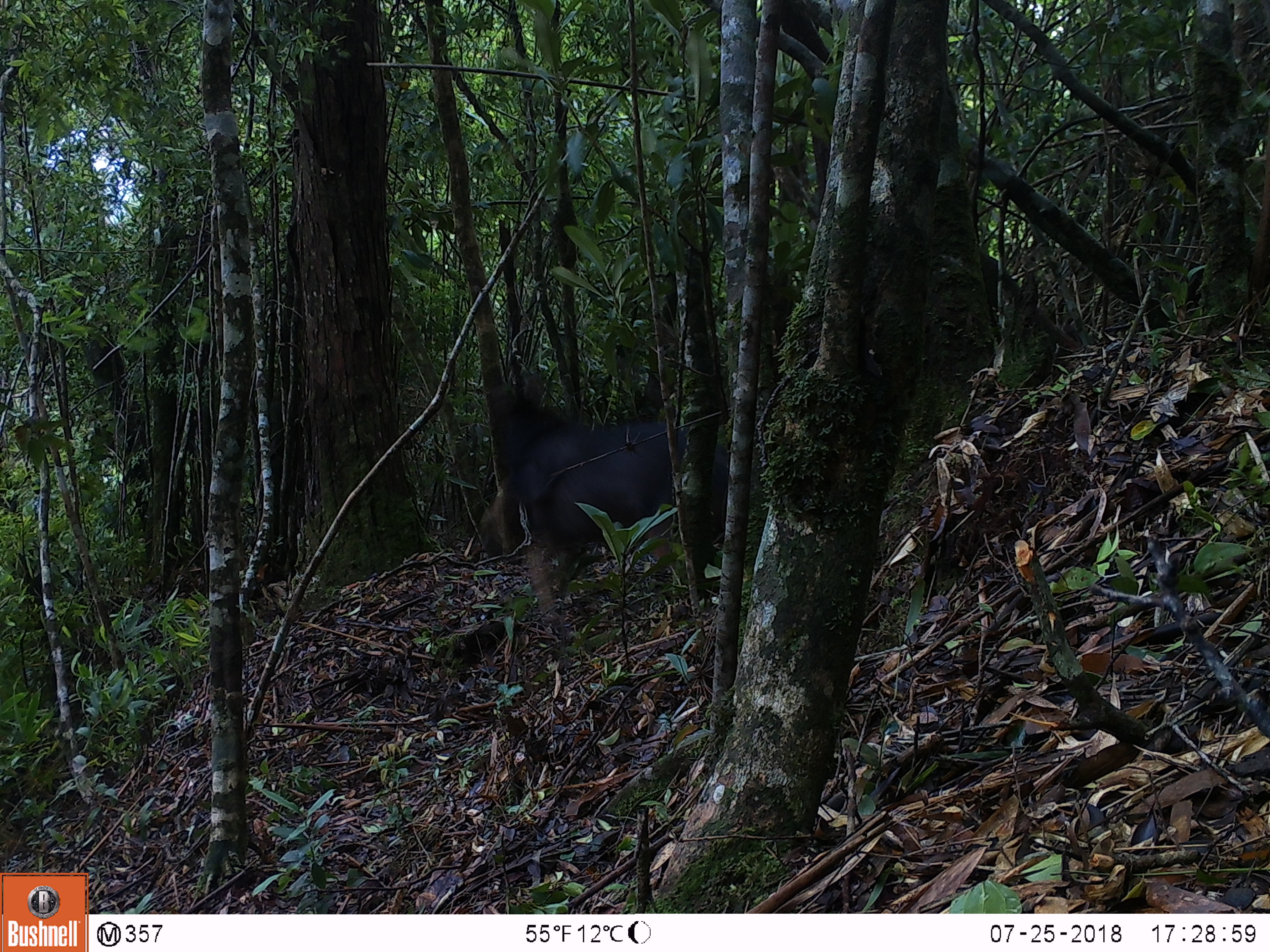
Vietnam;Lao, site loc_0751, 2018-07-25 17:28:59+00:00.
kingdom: Animalia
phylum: Chordata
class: Mammalia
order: Artiodactyla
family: Bovidae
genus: Capricornis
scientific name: Capricornis sumatraensis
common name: chinese serow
Chinese serow (Capricornis sumatraensis). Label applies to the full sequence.